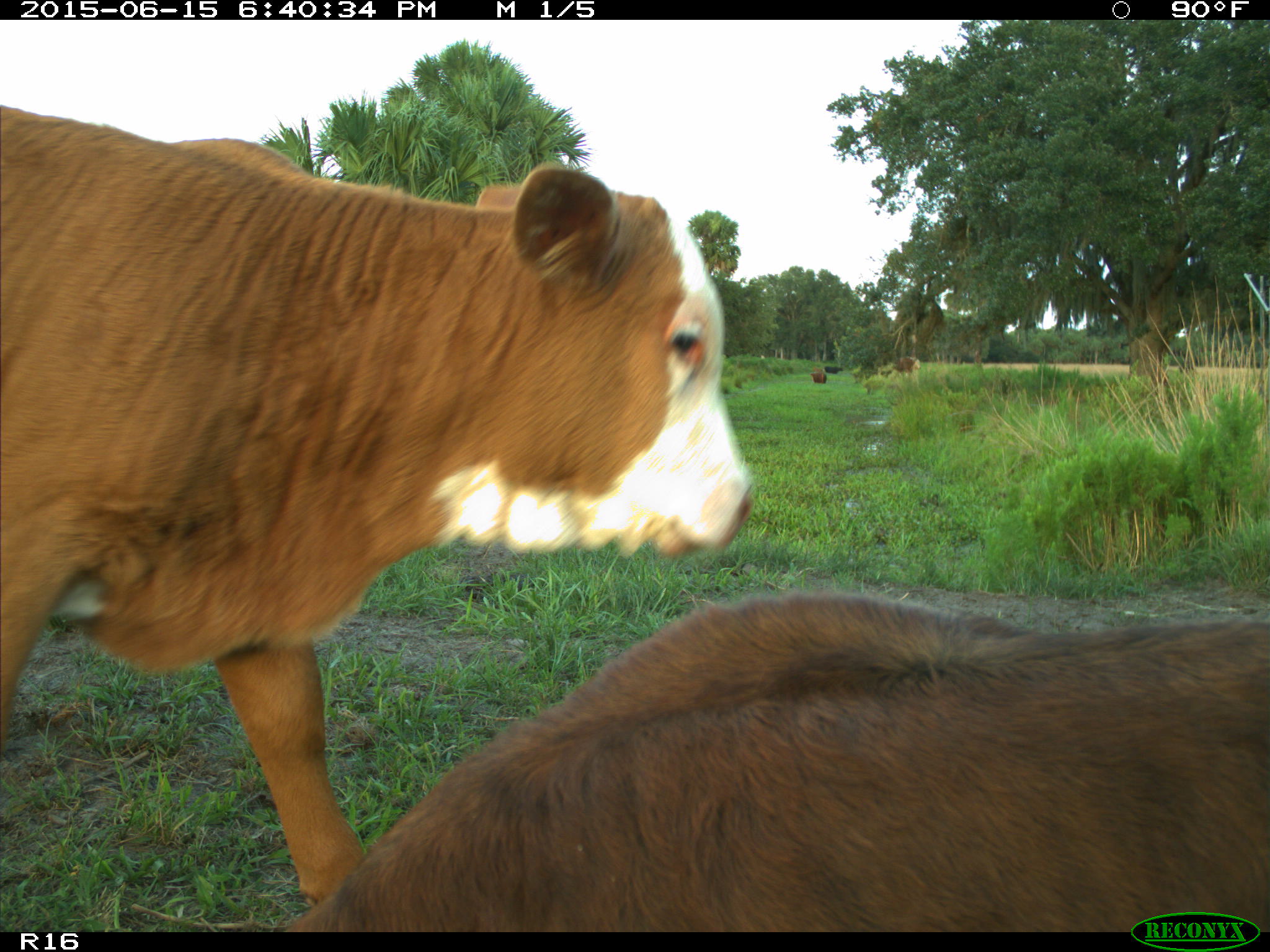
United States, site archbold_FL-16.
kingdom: Animalia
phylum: Chordata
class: Mammalia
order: Artiodactyla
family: Bovidae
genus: Bos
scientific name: Bos taurus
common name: domestic cow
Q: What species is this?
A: Bos taurus (domestic cow).